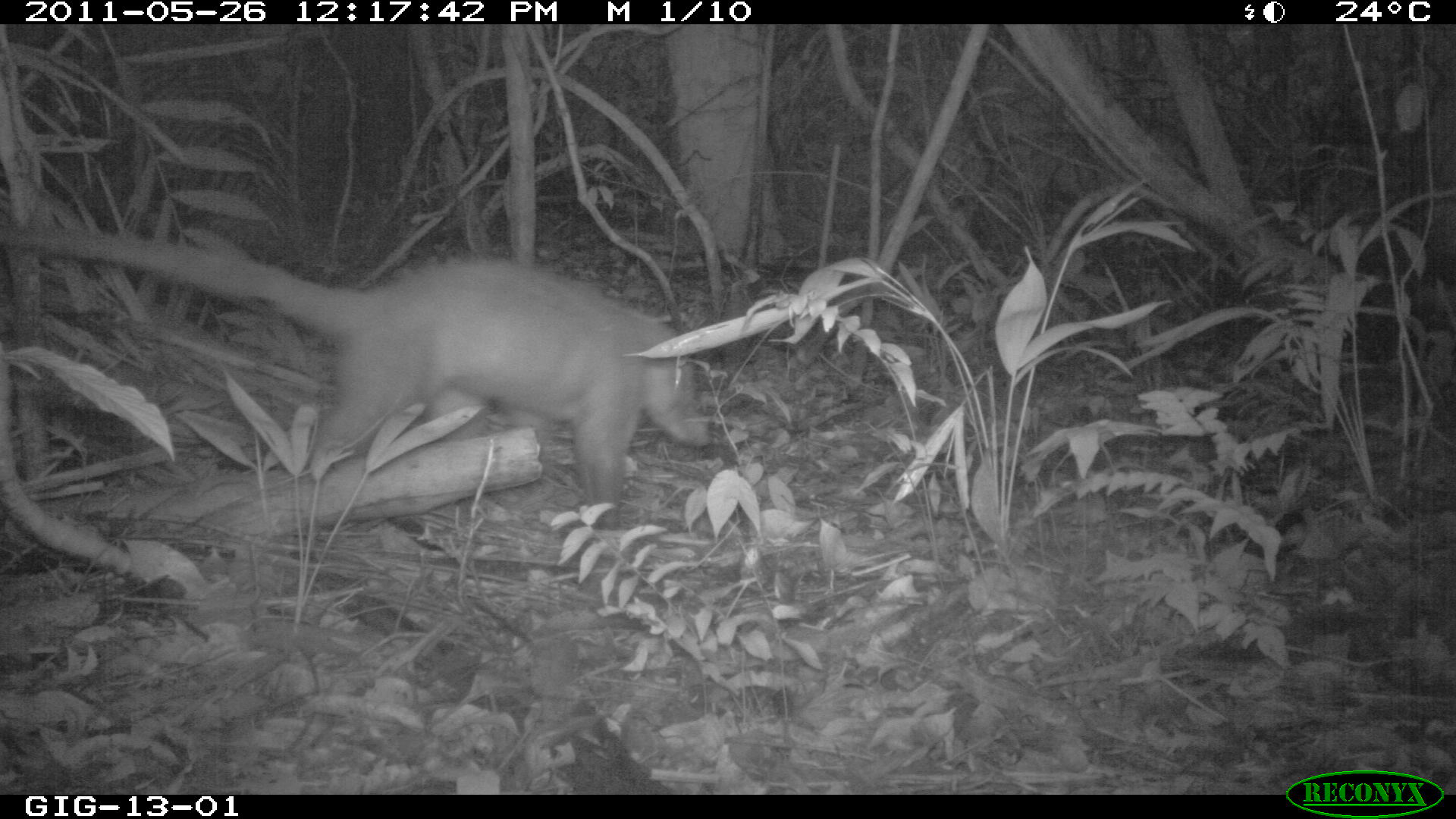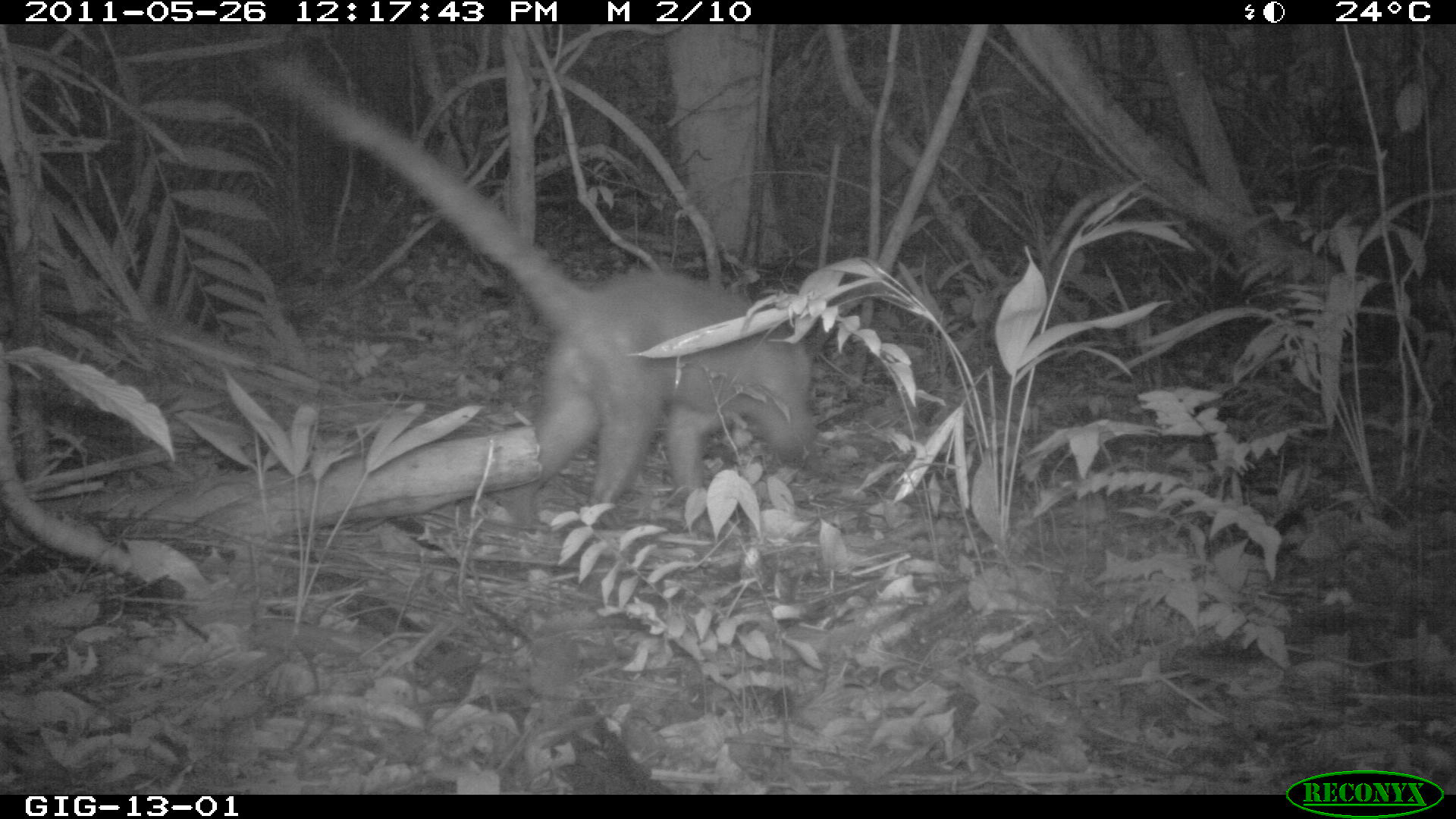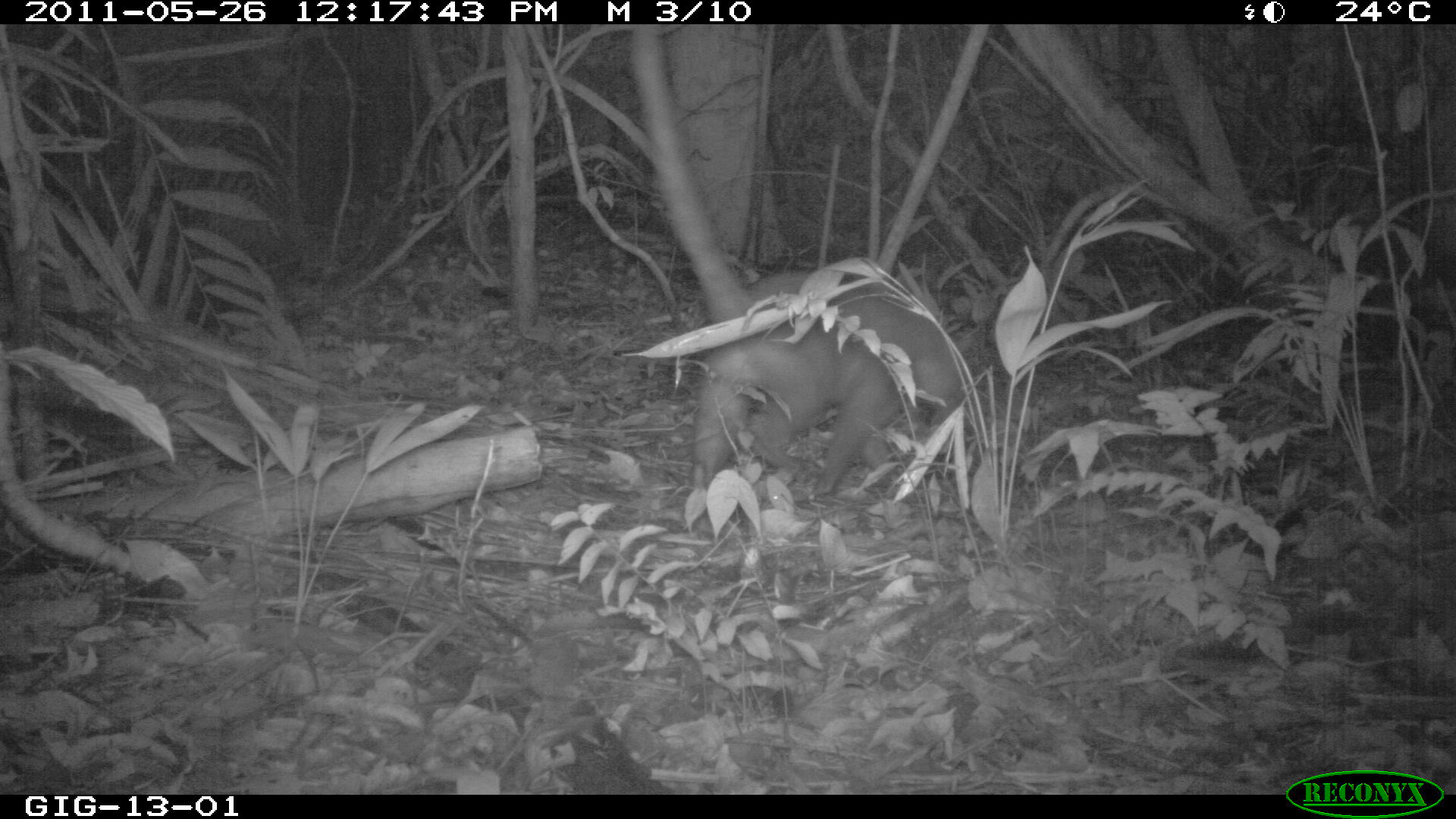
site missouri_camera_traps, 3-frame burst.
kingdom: Animalia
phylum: Chordata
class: Mammalia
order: Carnivora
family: Procyonidae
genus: Nasua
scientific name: Nasua narica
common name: white-nosed coati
White-nosed coati (Nasua narica).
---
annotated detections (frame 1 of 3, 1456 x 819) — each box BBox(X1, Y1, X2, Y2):
white-nosed coati: BBox(15, 218, 725, 512)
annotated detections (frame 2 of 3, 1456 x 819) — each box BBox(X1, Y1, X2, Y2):
white-nosed coati: BBox(243, 49, 823, 516)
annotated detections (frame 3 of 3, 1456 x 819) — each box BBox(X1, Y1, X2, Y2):
white-nosed coati: BBox(686, 267, 979, 495)